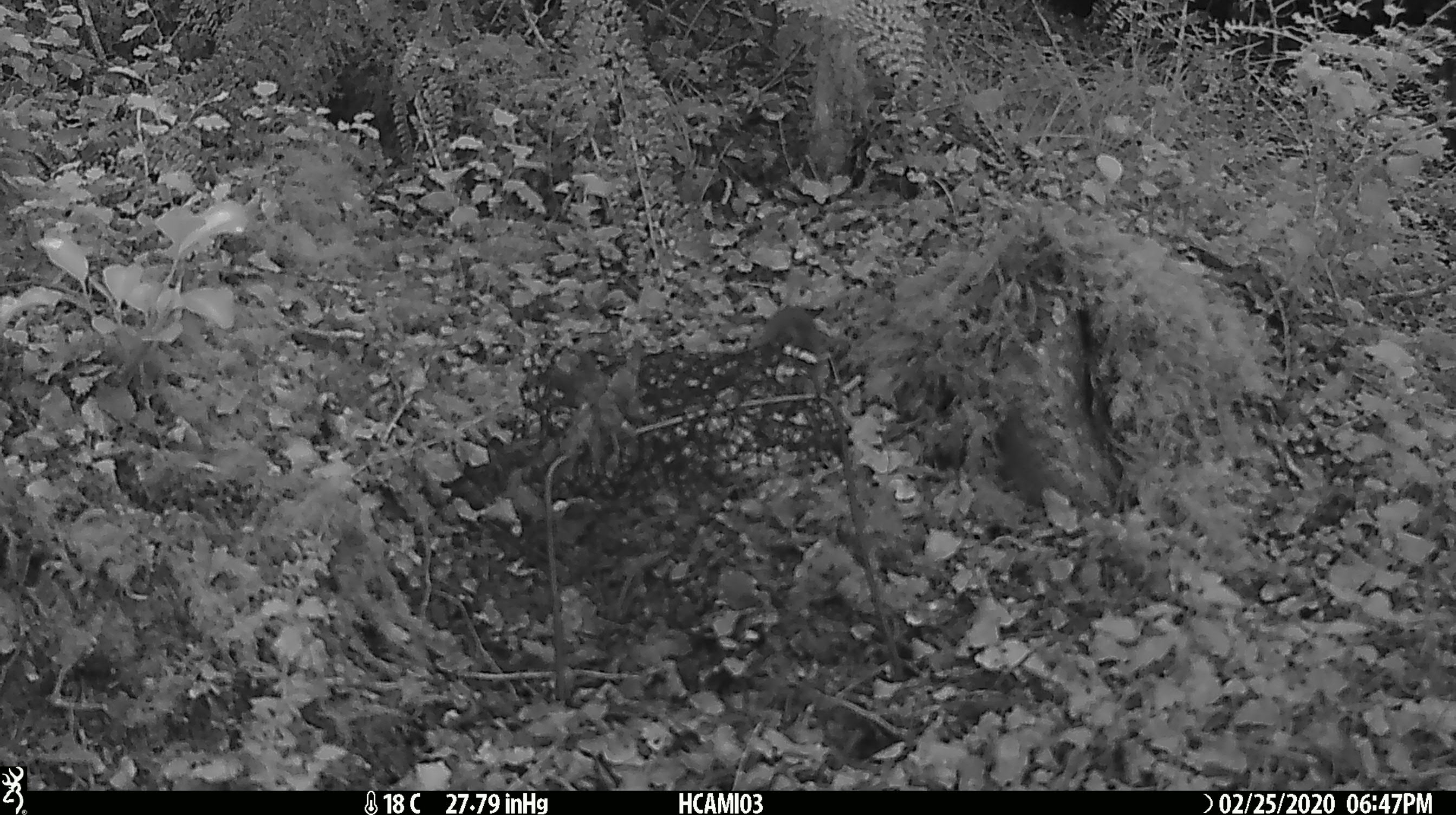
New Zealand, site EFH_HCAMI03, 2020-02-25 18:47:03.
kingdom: Animalia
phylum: Chordata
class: Mammalia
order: Rodentia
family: Muridae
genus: Mus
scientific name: Mus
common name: mouse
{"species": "mouse (Mus)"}